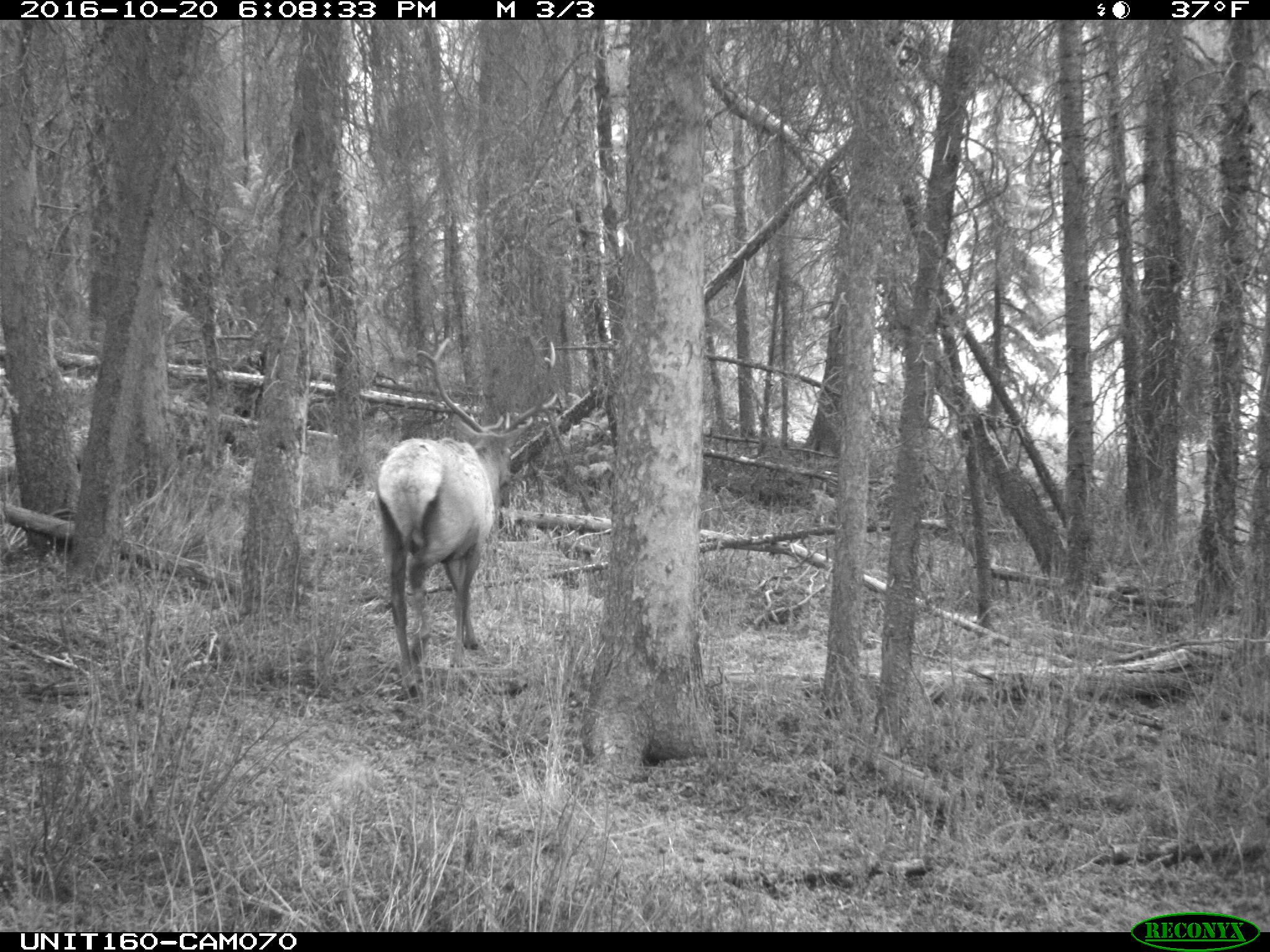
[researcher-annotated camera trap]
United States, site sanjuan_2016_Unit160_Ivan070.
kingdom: Animalia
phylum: Chordata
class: Mammalia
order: Artiodactyla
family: Cervidae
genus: Cervus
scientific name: Cervus elaphus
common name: red deer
Cervus elaphus (red deer).